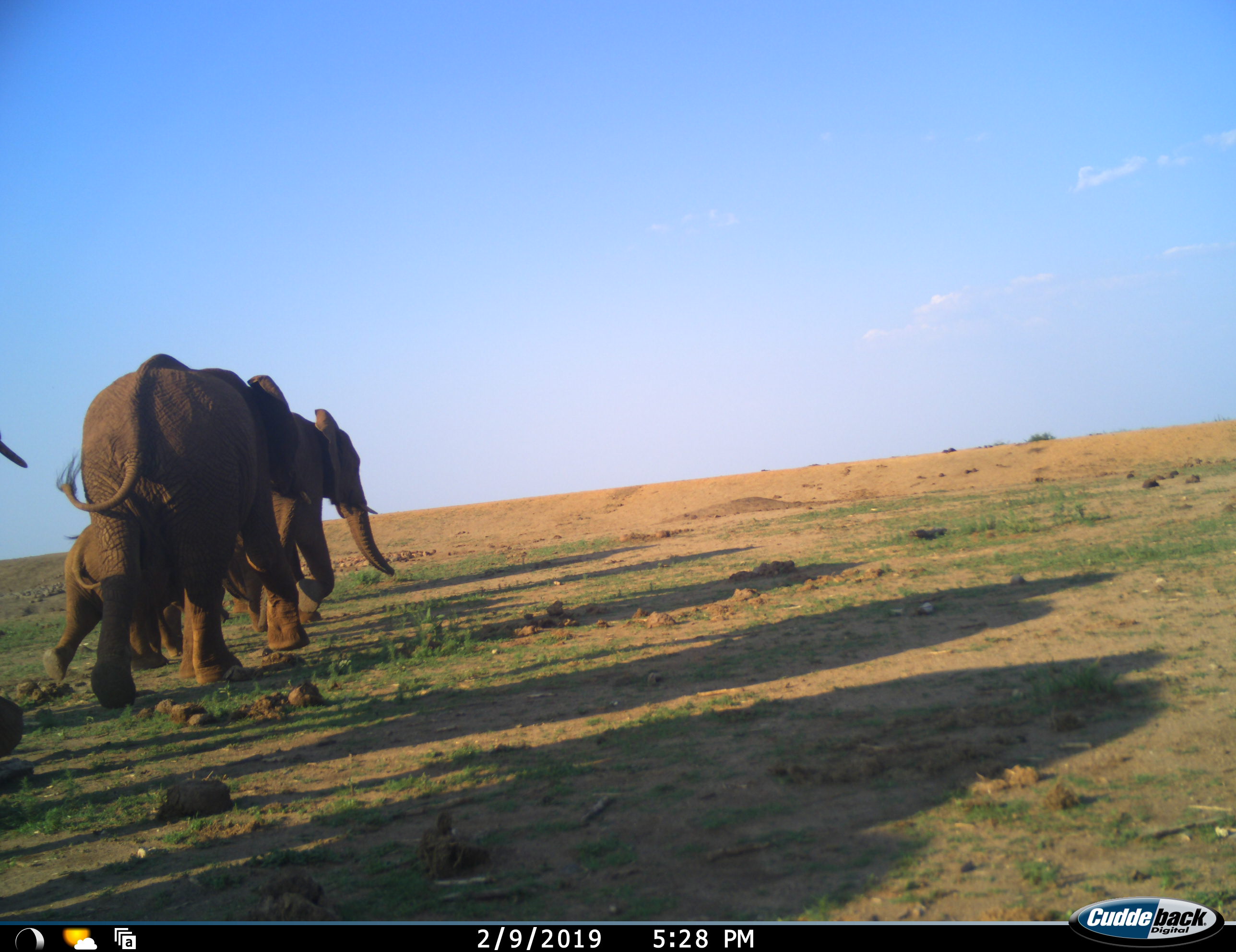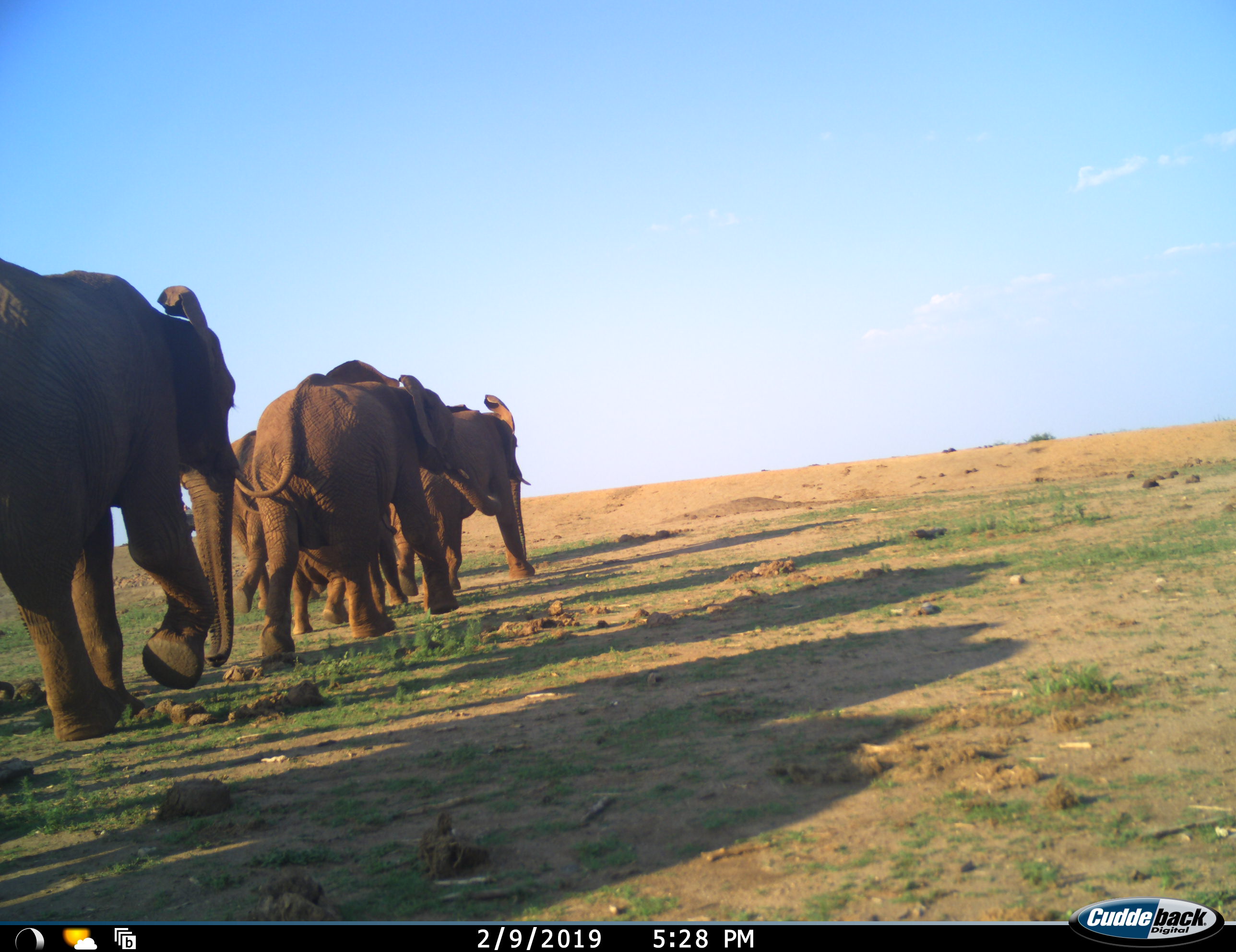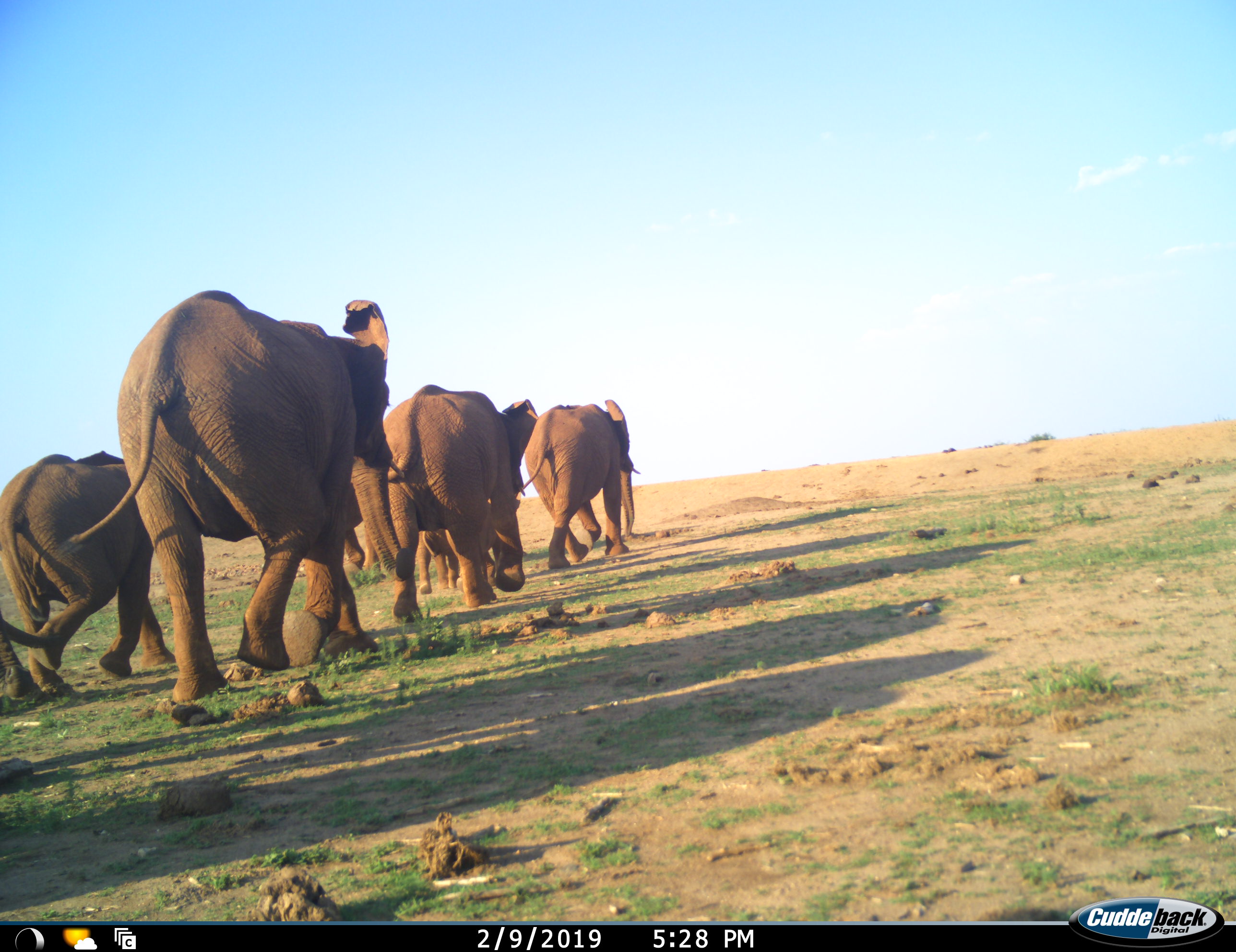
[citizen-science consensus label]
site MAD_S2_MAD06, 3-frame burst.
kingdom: Animalia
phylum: Chordata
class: Mammalia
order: Proboscidea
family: Elephantidae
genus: Loxodonta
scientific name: Loxodonta africana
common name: african bush elephant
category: elephant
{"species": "elephant (african bush elephant) (Loxodonta africana)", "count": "7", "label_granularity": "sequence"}